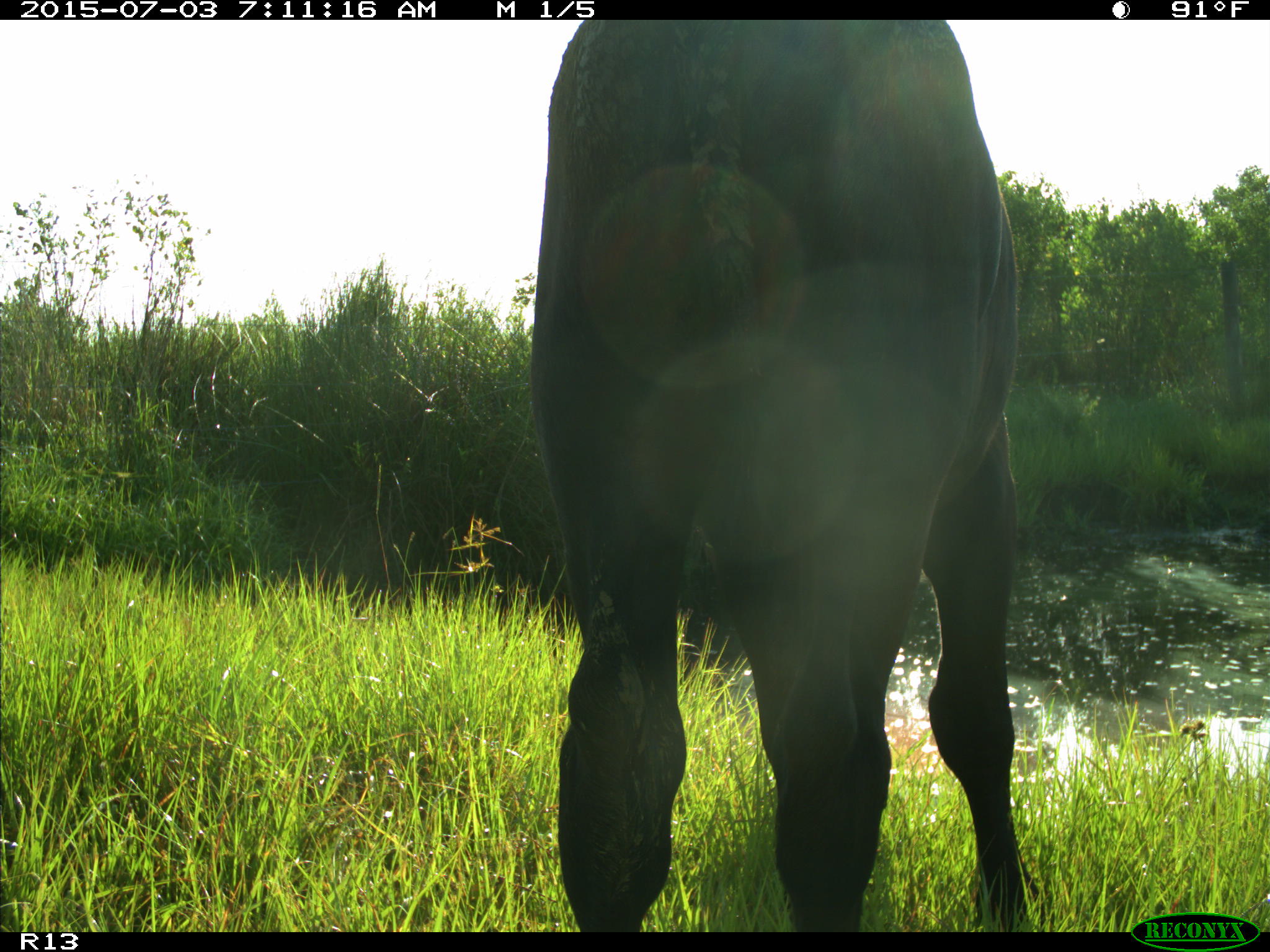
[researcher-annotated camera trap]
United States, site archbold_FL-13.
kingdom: Animalia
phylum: Chordata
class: Mammalia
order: Artiodactyla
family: Bovidae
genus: Bos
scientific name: Bos taurus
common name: domestic cow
Bos taurus (domestic cow).